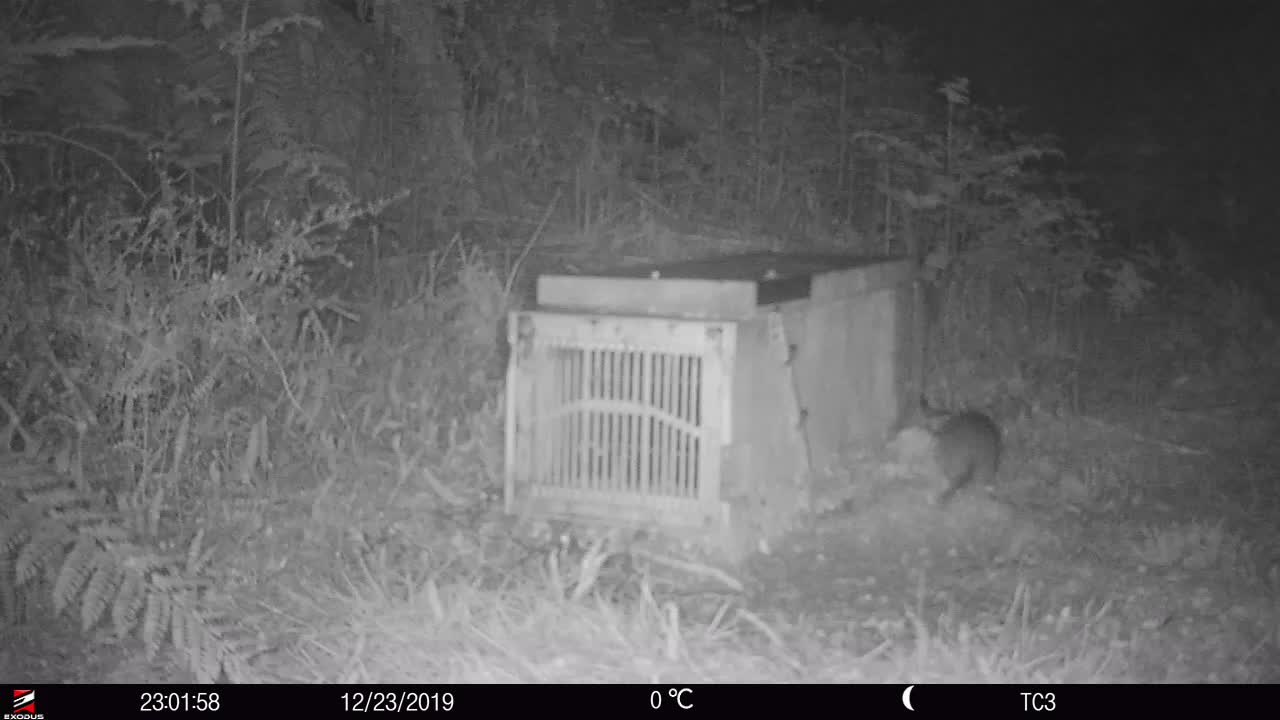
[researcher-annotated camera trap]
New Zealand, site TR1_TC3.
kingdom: Animalia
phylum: Chordata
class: Mammalia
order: Rodentia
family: Muridae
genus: Rattus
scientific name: Rattus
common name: rat